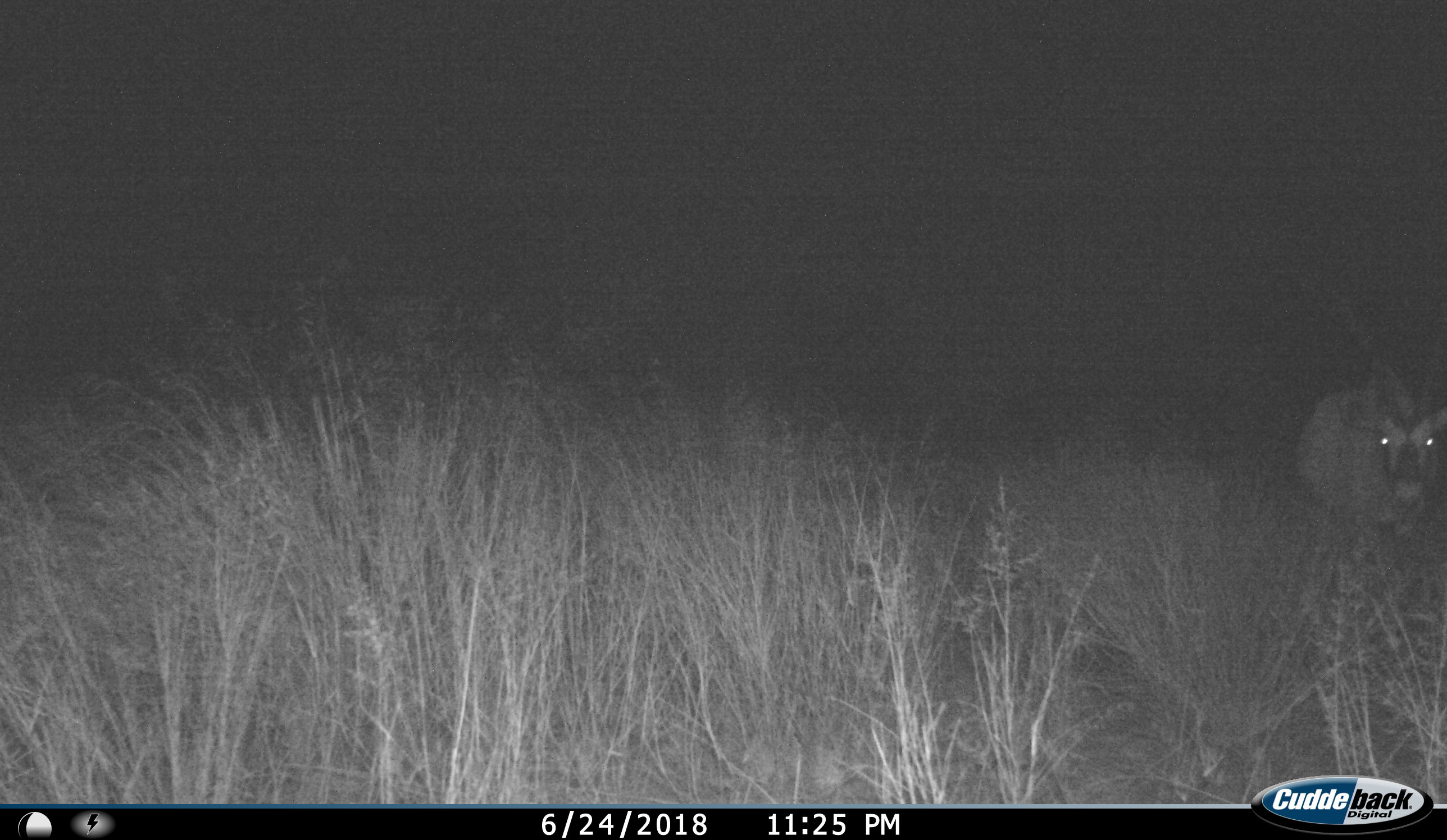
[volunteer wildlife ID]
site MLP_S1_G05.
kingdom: Animalia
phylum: Chordata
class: Mammalia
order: Artiodactyla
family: Bovidae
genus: Oryx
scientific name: Oryx gazella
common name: gemsbok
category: oryx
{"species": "oryx (gemsbok) (Oryx gazella)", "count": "1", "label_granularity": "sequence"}